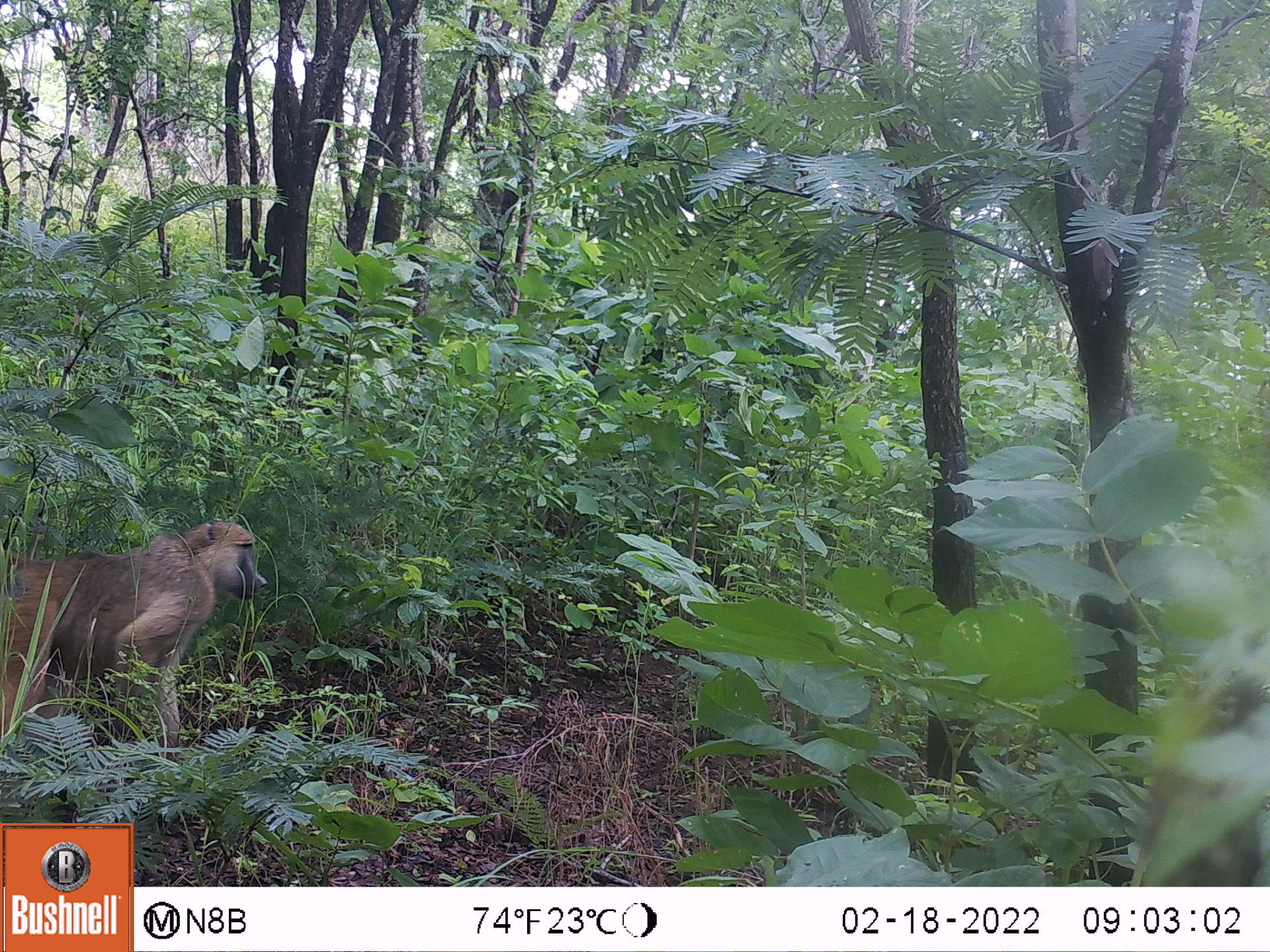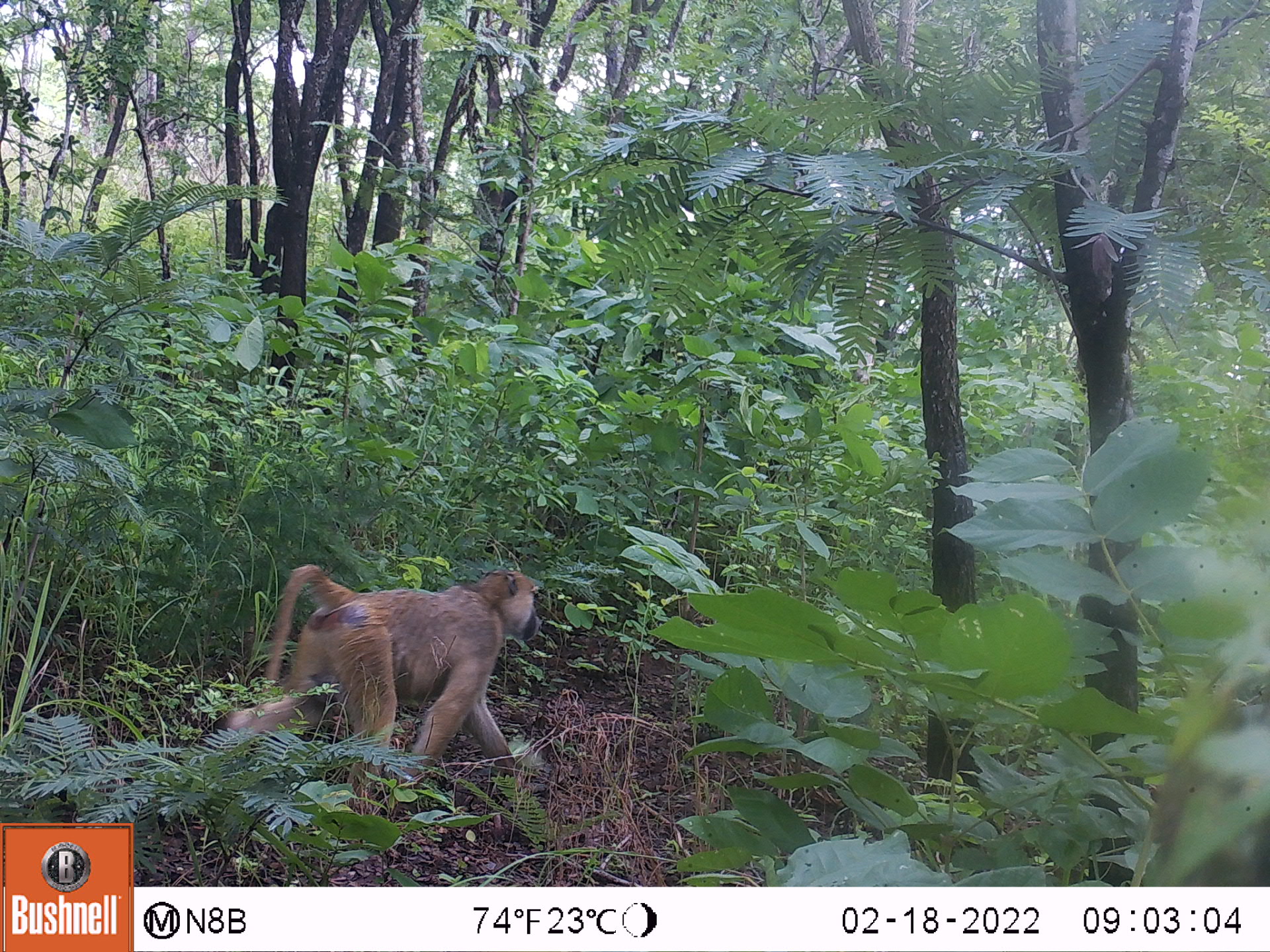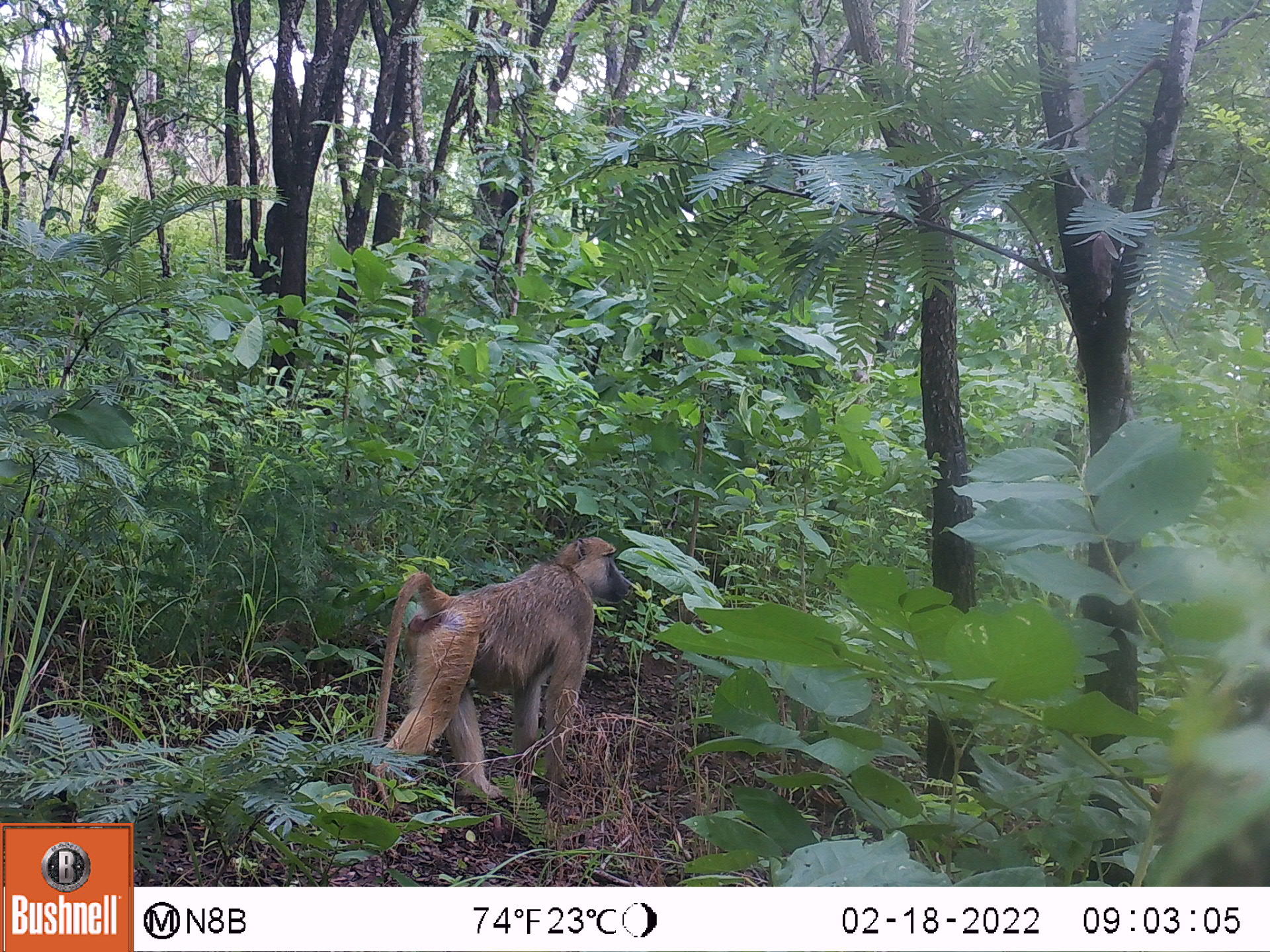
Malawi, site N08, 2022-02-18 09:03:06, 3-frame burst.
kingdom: Animalia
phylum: Chordata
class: Mammalia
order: Primates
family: Cercopithecidae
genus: Papio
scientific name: Papio cynocephalus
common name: yellow baboon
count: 1